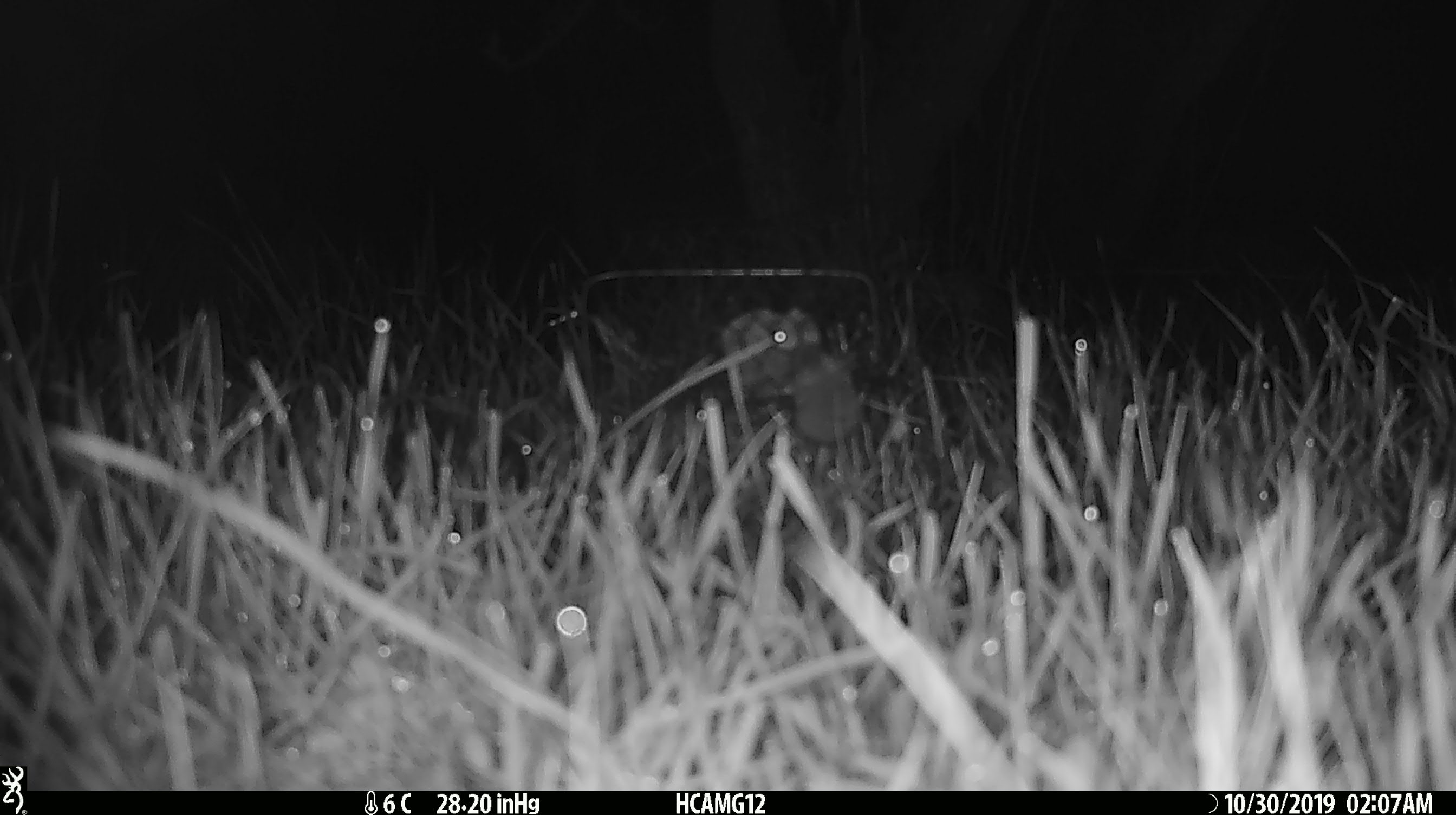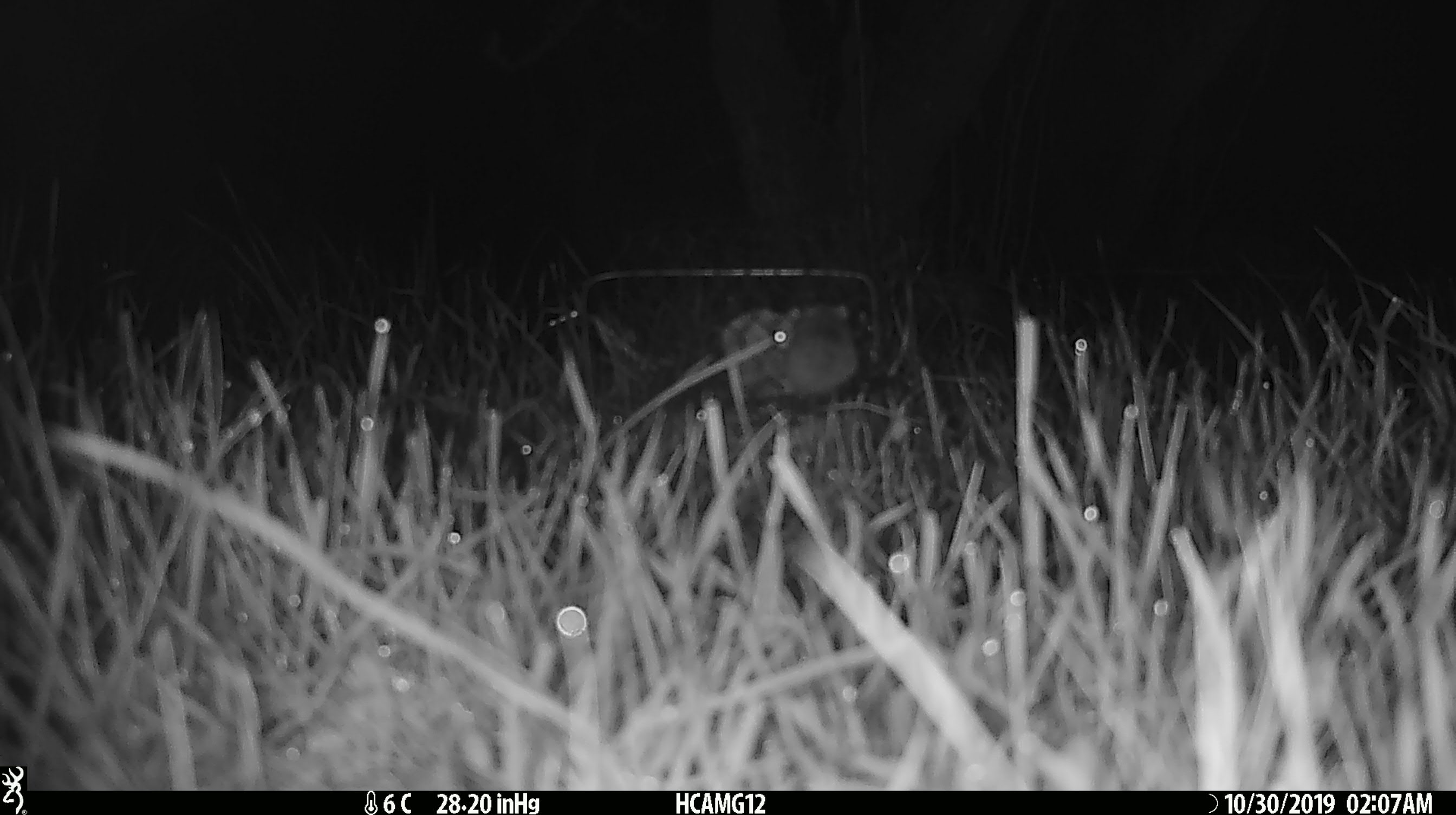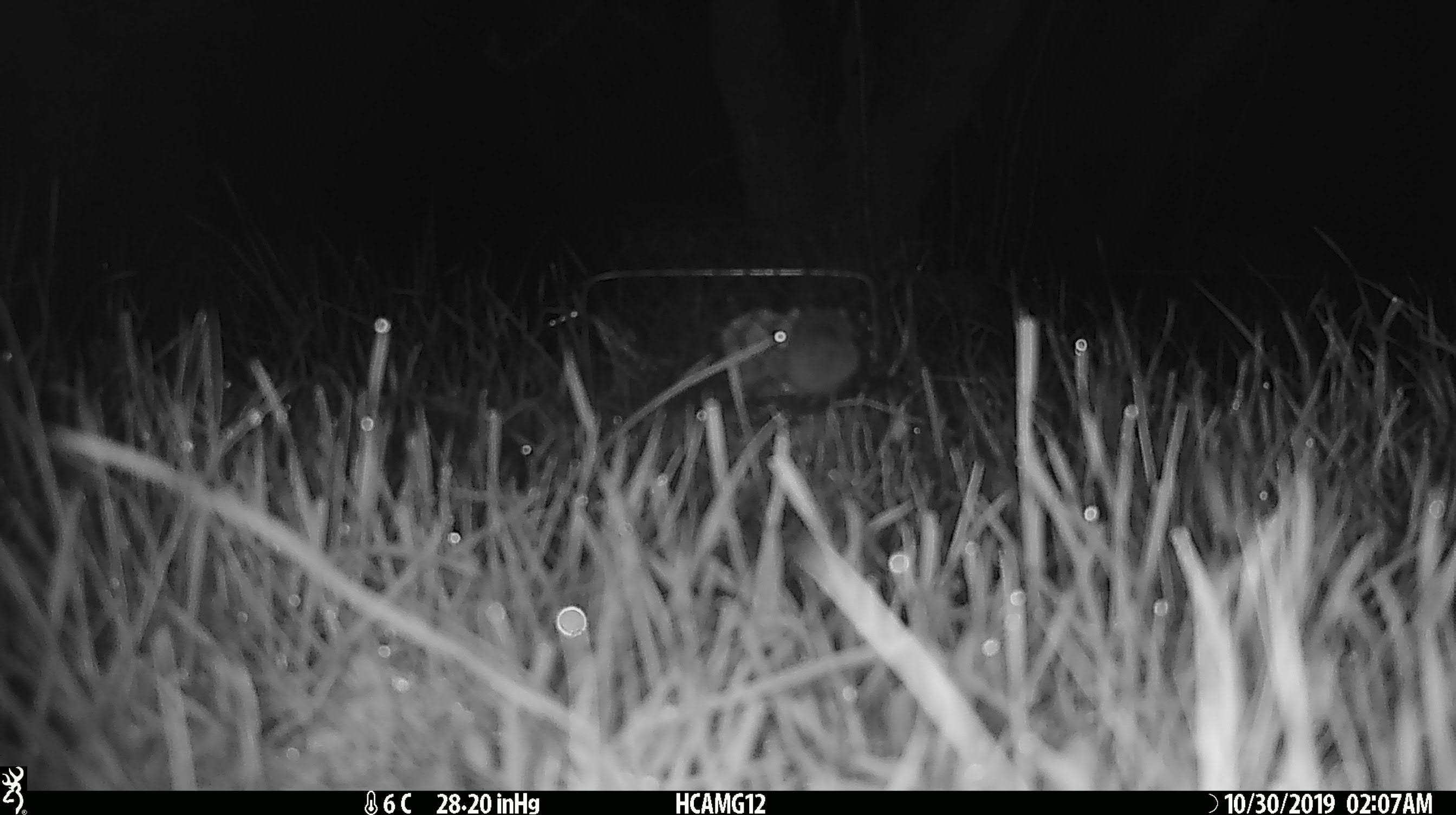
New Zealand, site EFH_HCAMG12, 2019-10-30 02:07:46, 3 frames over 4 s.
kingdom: Animalia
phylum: Chordata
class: Mammalia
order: Rodentia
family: Muridae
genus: Mus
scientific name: Mus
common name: mouse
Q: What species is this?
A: Mouse (Mus).